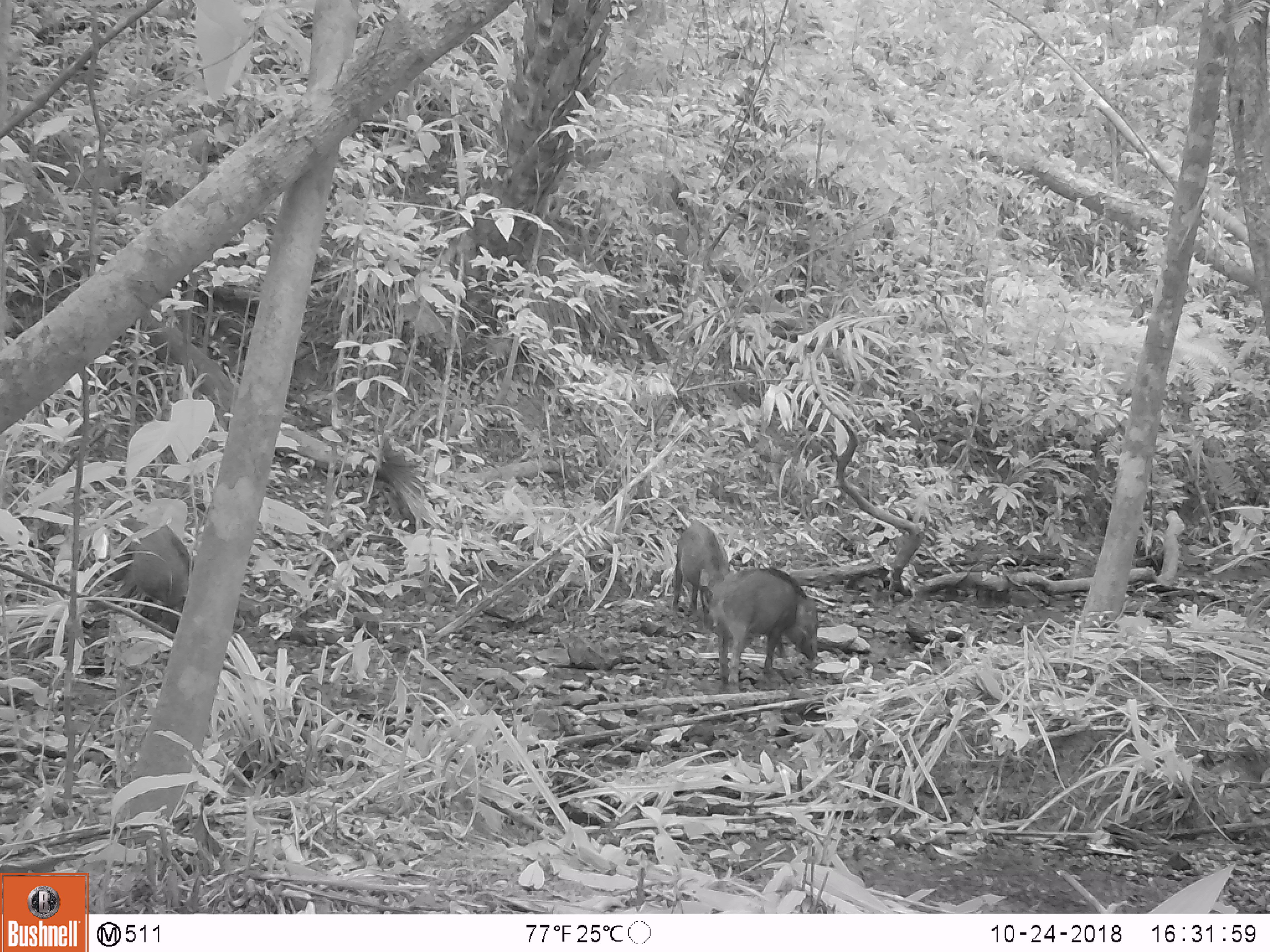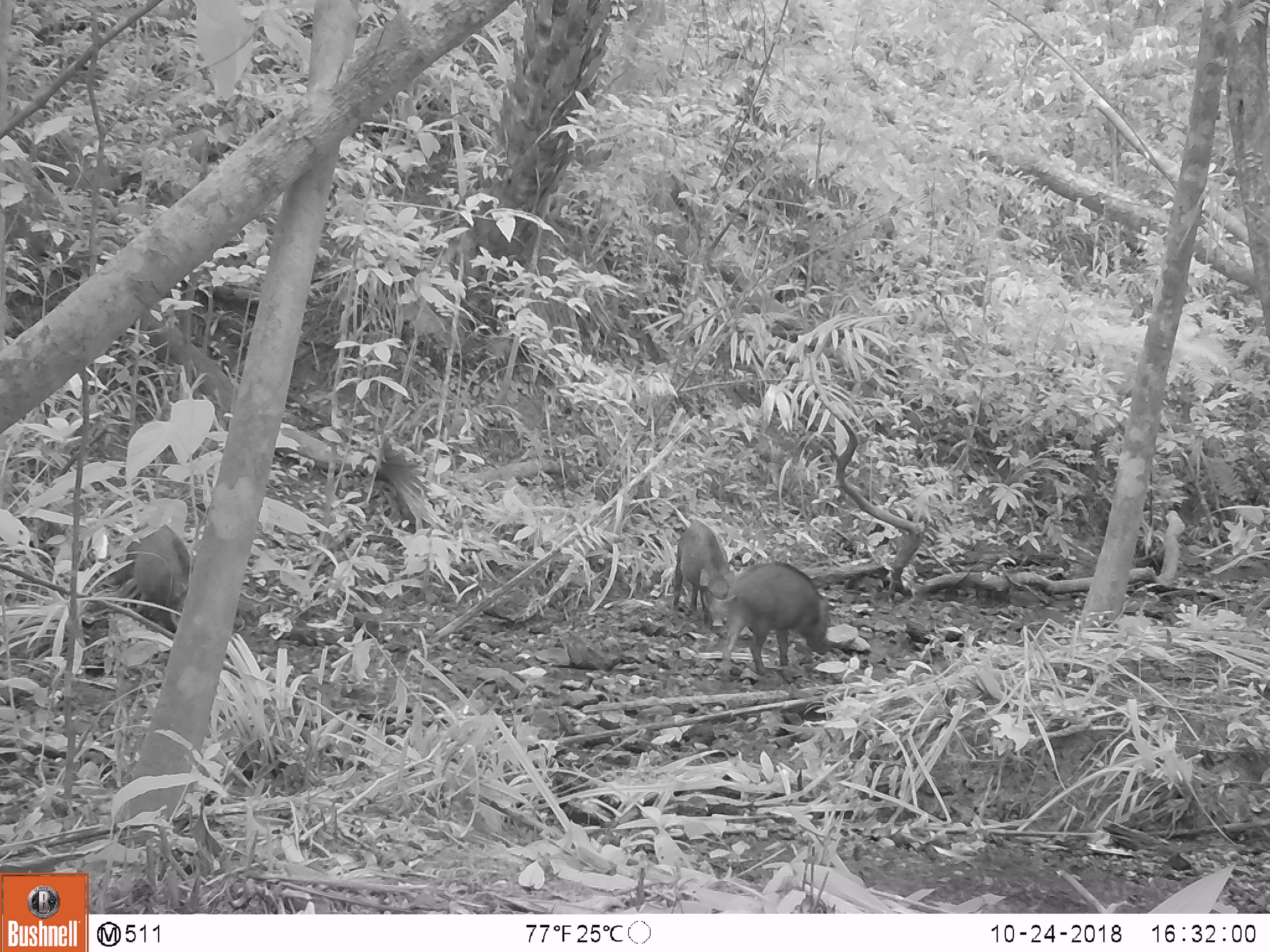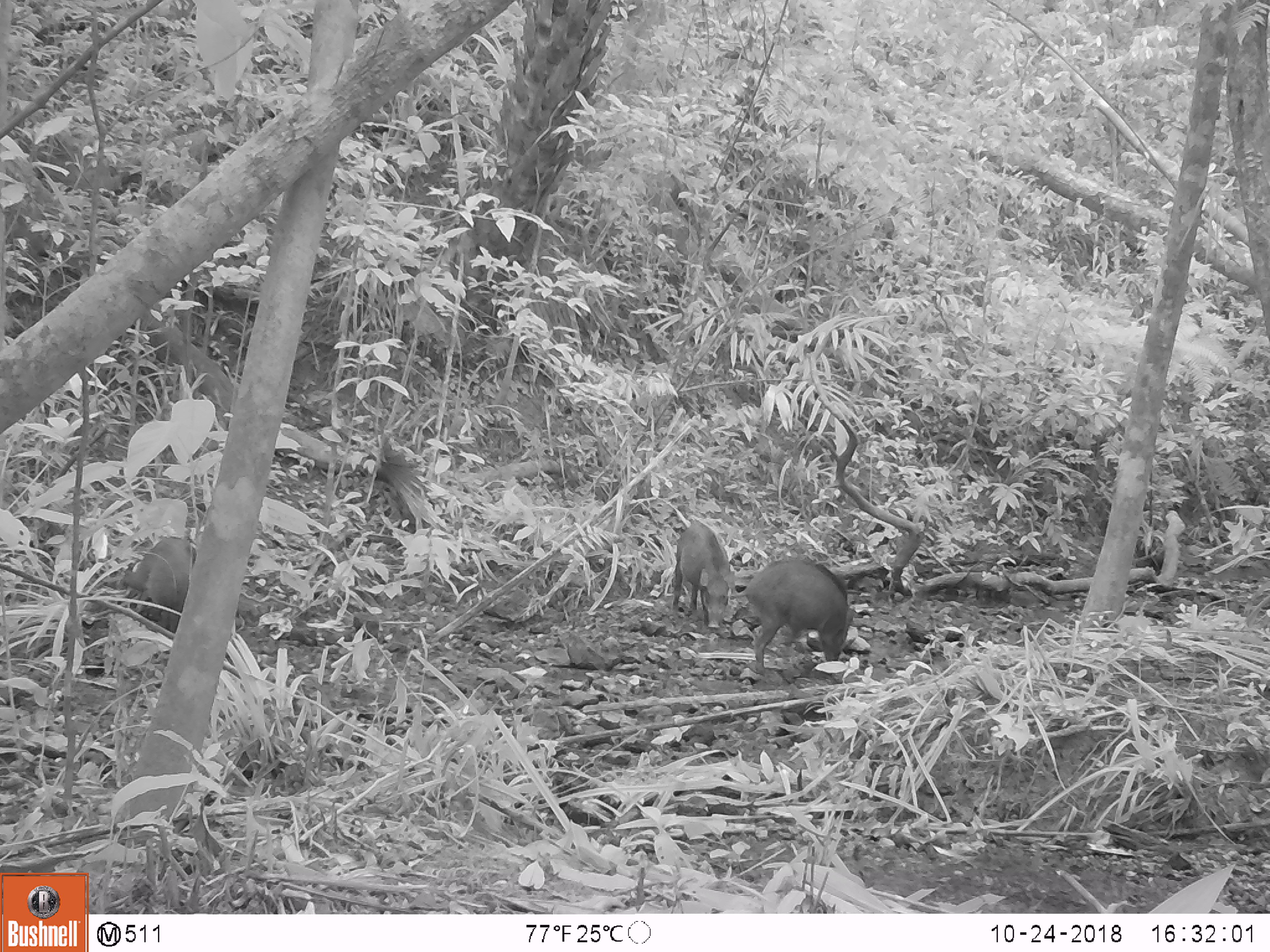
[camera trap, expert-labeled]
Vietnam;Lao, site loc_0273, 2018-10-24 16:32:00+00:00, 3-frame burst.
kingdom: Animalia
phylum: Chordata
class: Mammalia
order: Artiodactyla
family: Suidae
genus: Sus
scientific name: Sus scrofa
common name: eurasian wild pig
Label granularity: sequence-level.